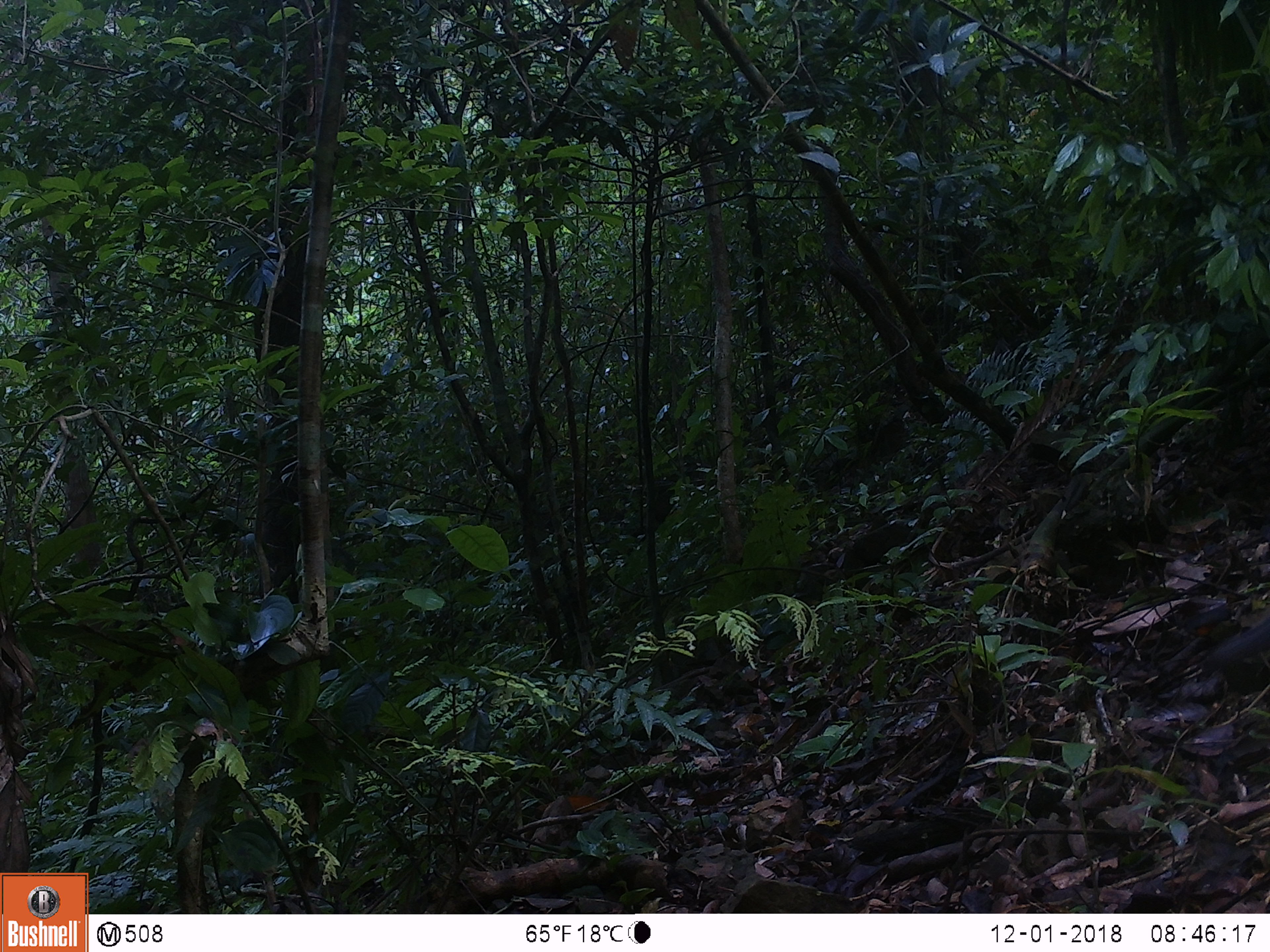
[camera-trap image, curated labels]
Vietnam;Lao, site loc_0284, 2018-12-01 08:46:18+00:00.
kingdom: Animalia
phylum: Chordata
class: Mammalia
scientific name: Mammalia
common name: mammal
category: unidentified small mammal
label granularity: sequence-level